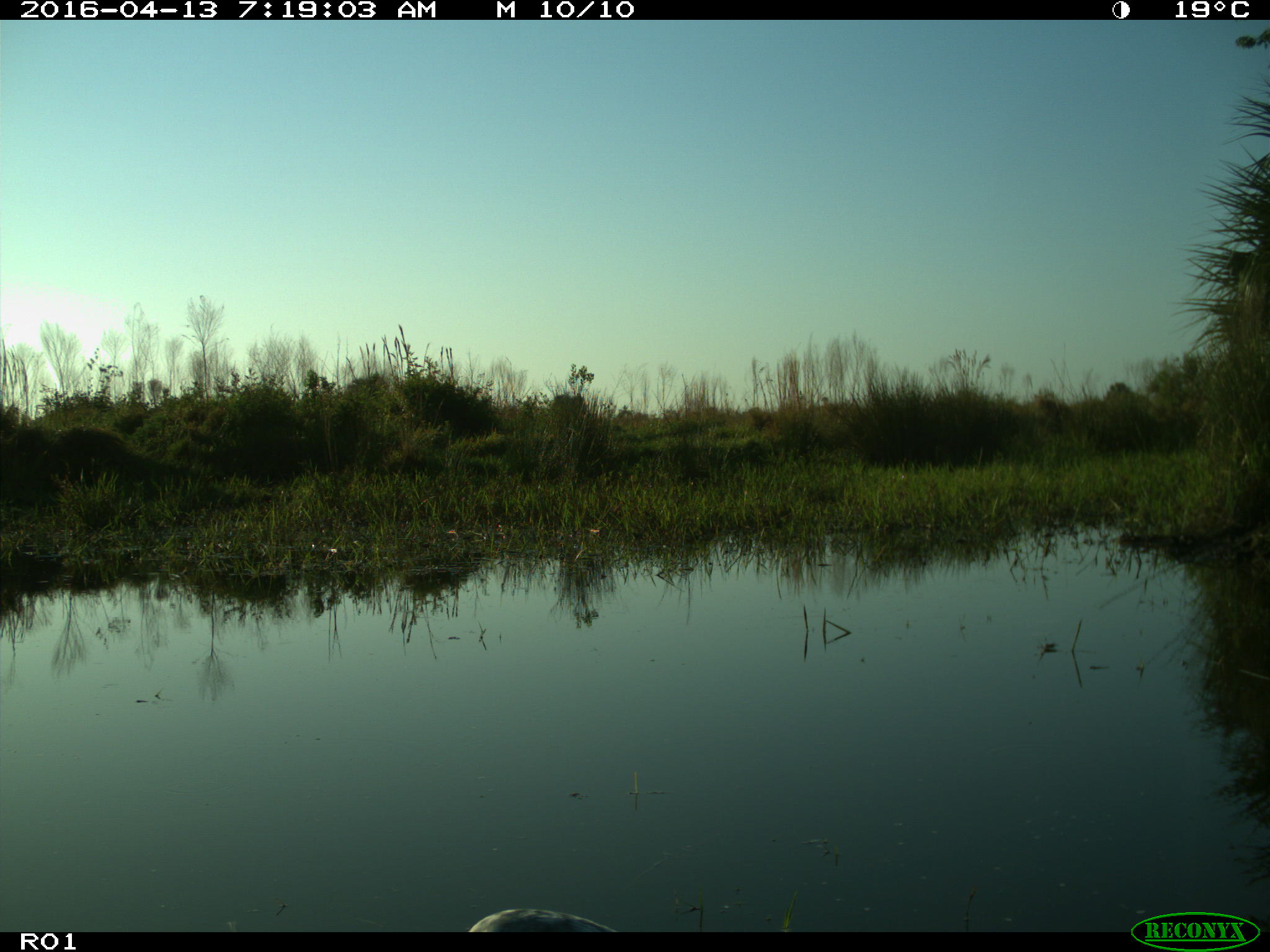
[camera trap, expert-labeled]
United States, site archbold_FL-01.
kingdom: Animalia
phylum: Chordata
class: Aves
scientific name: Aves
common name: birds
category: unidentified bird